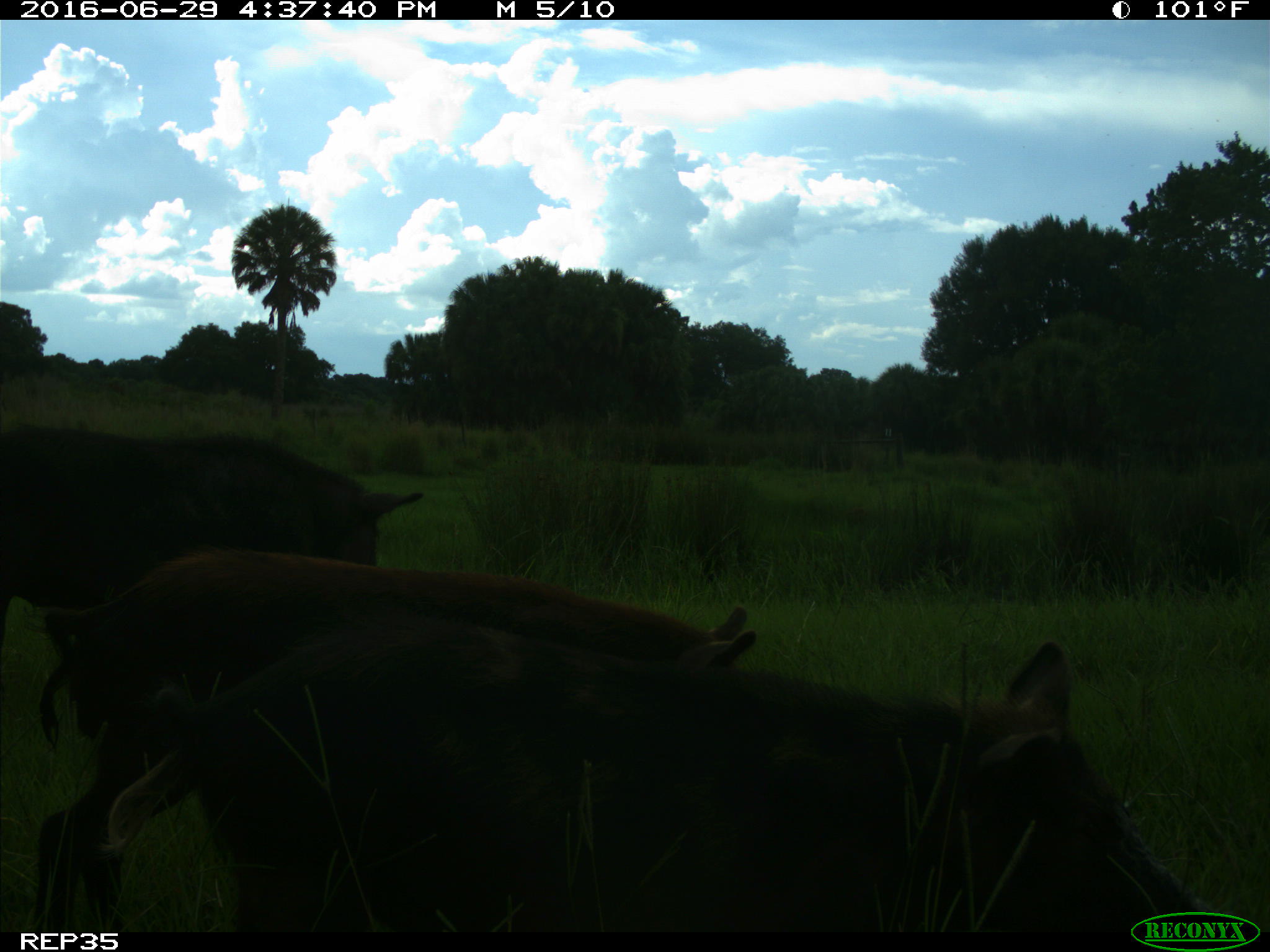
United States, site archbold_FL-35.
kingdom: Animalia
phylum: Chordata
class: Mammalia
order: Artiodactyla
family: Suidae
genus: Sus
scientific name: Sus scrofa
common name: wild boar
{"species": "Sus scrofa (wild boar)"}